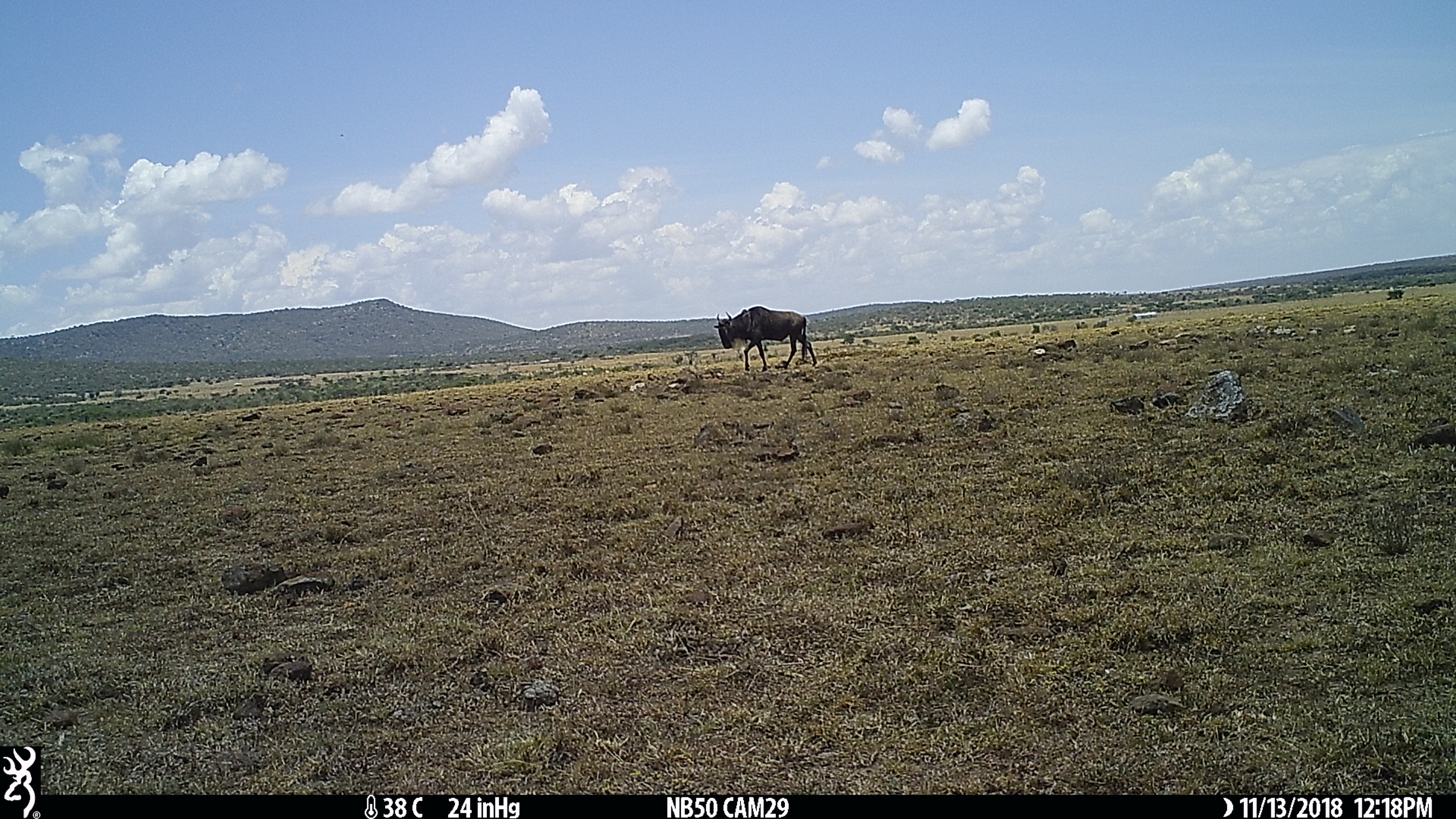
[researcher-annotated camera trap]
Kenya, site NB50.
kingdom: Animalia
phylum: Chordata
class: Mammalia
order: Artiodactyla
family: Bovidae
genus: Connochaetes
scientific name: Connochaetes taurinus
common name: blue wildebeest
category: wildebeest